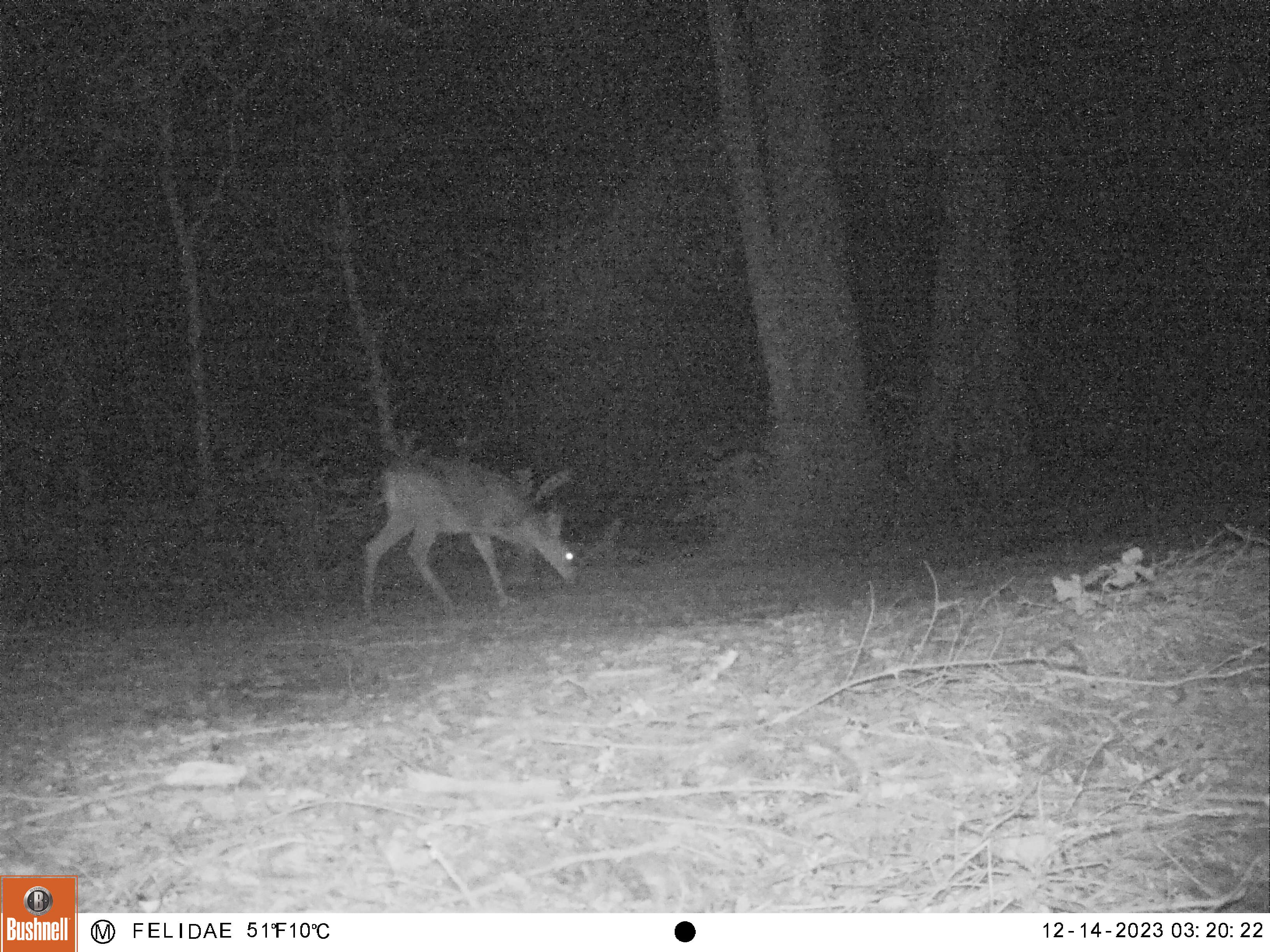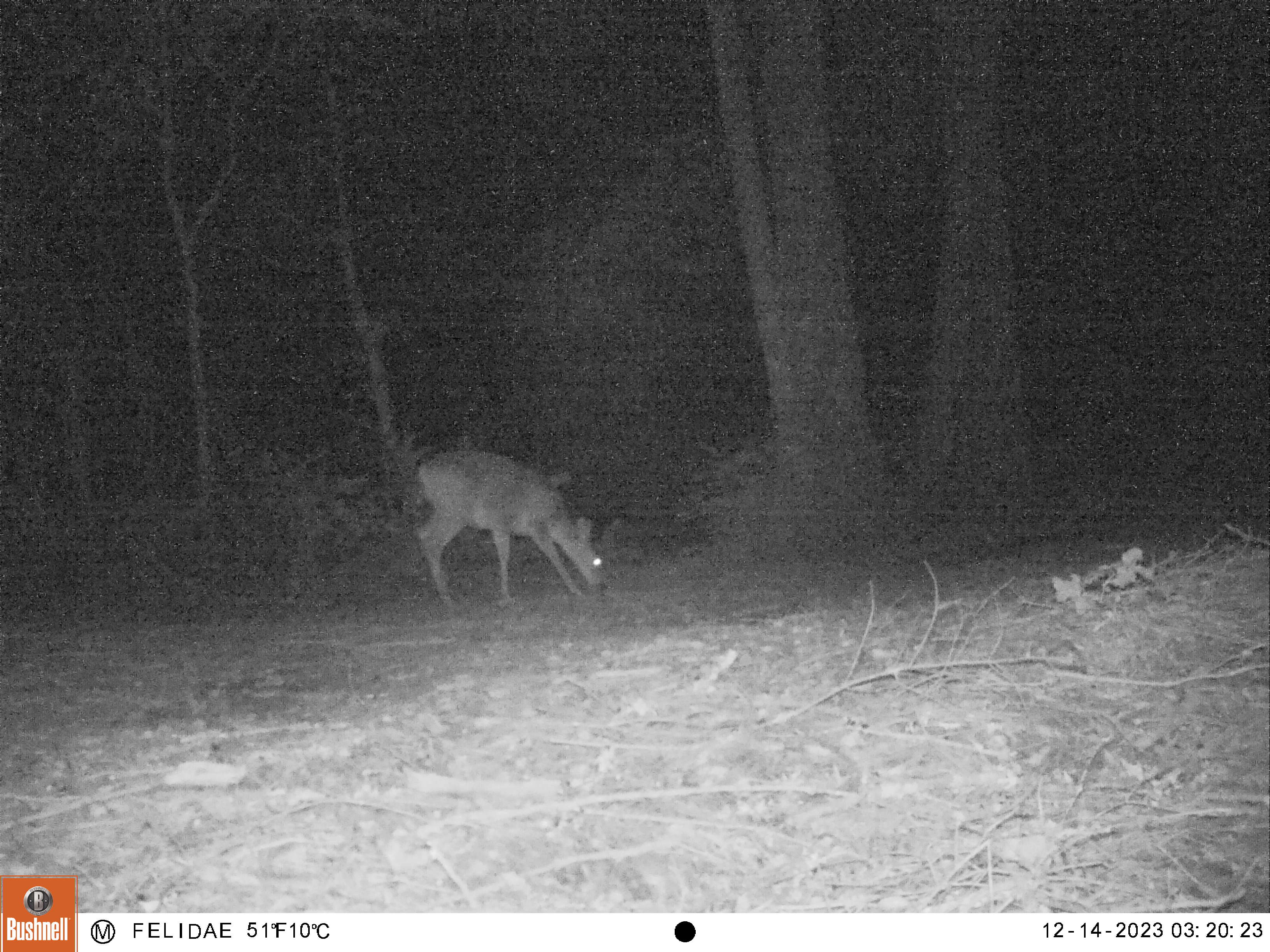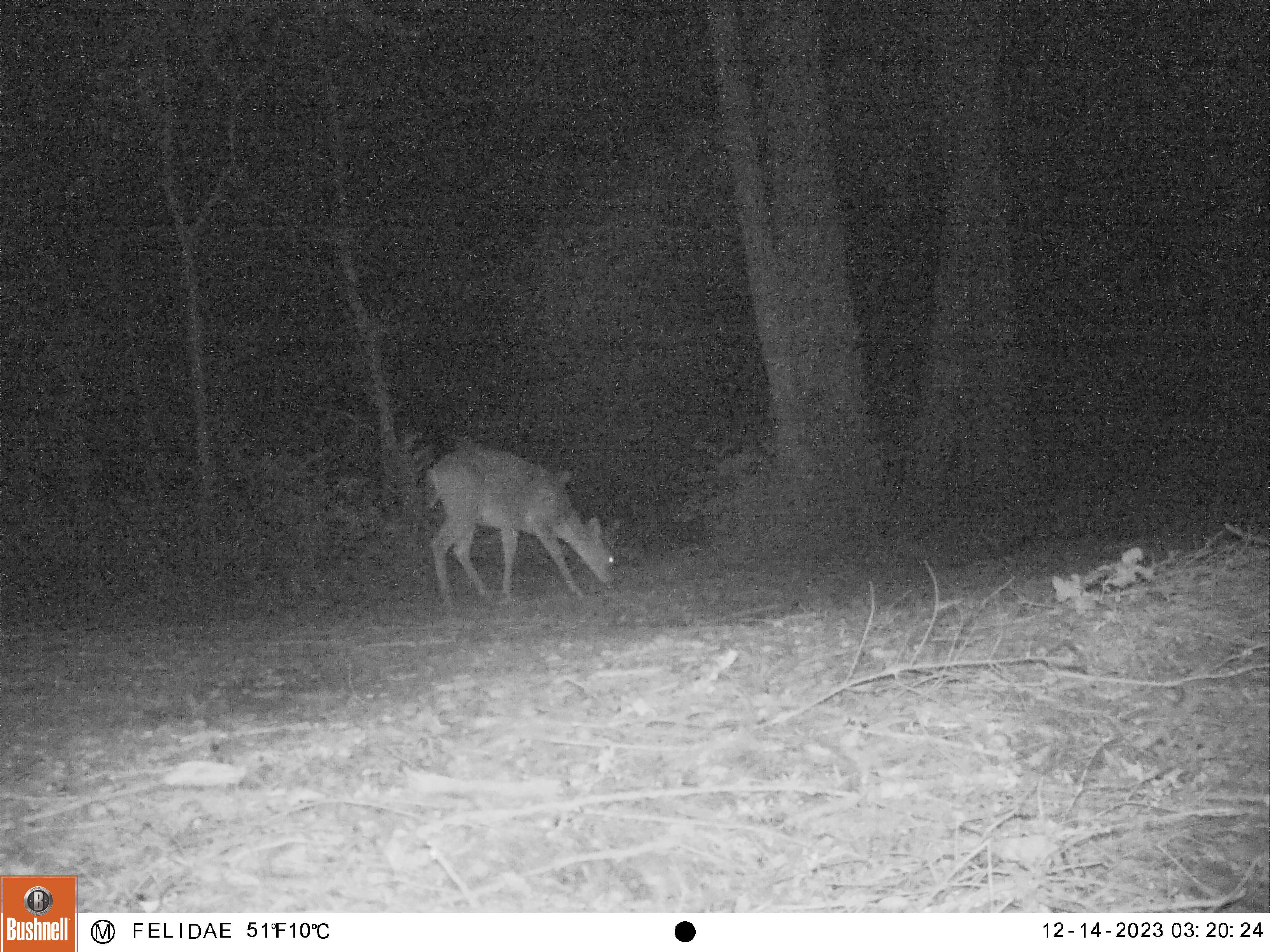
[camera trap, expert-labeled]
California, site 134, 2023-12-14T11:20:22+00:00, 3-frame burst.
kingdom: Animalia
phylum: Chordata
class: Mammalia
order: Artiodactyla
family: Cervidae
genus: Odocoileus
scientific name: Odocoileus hemionus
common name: mule deer